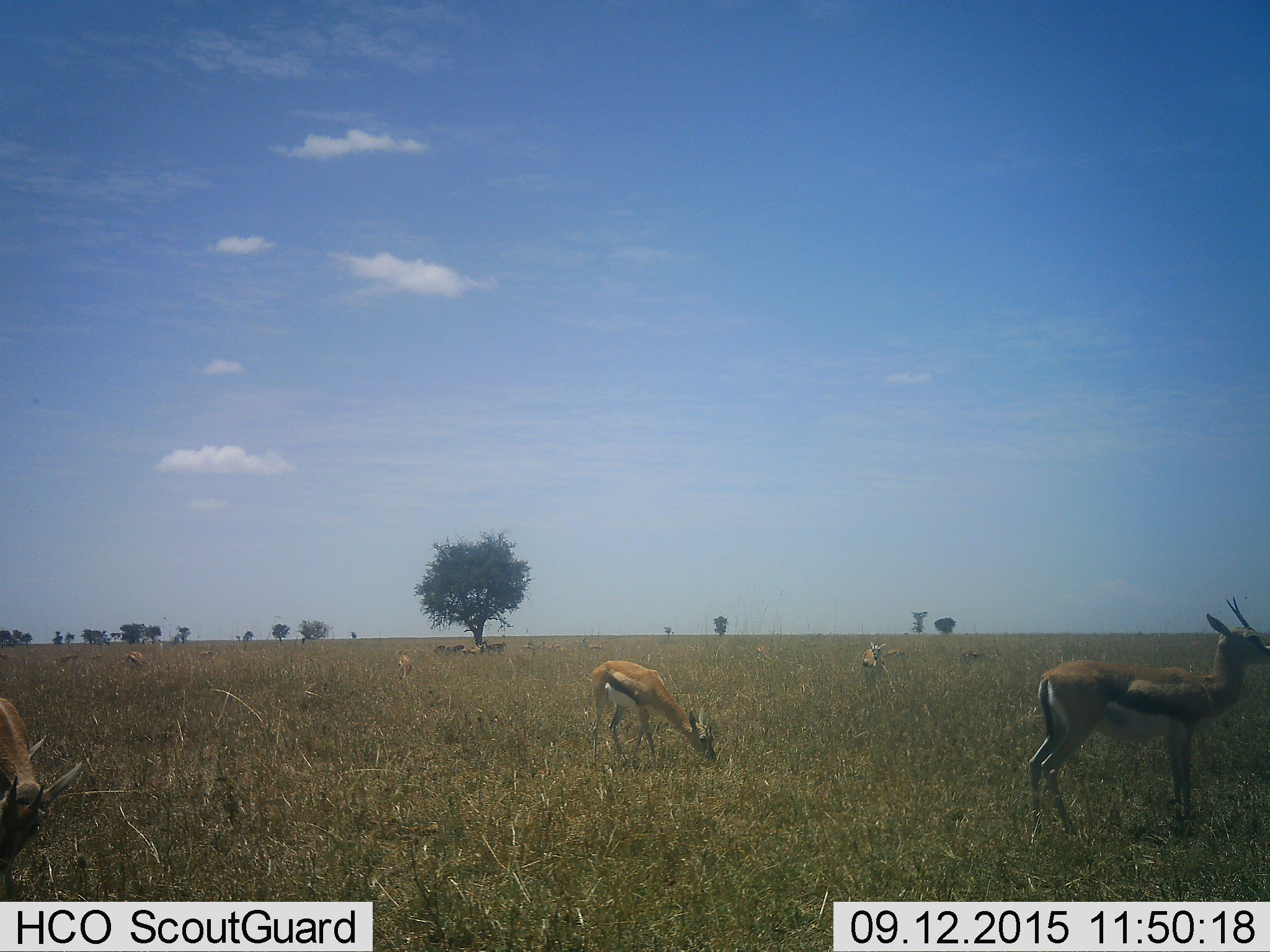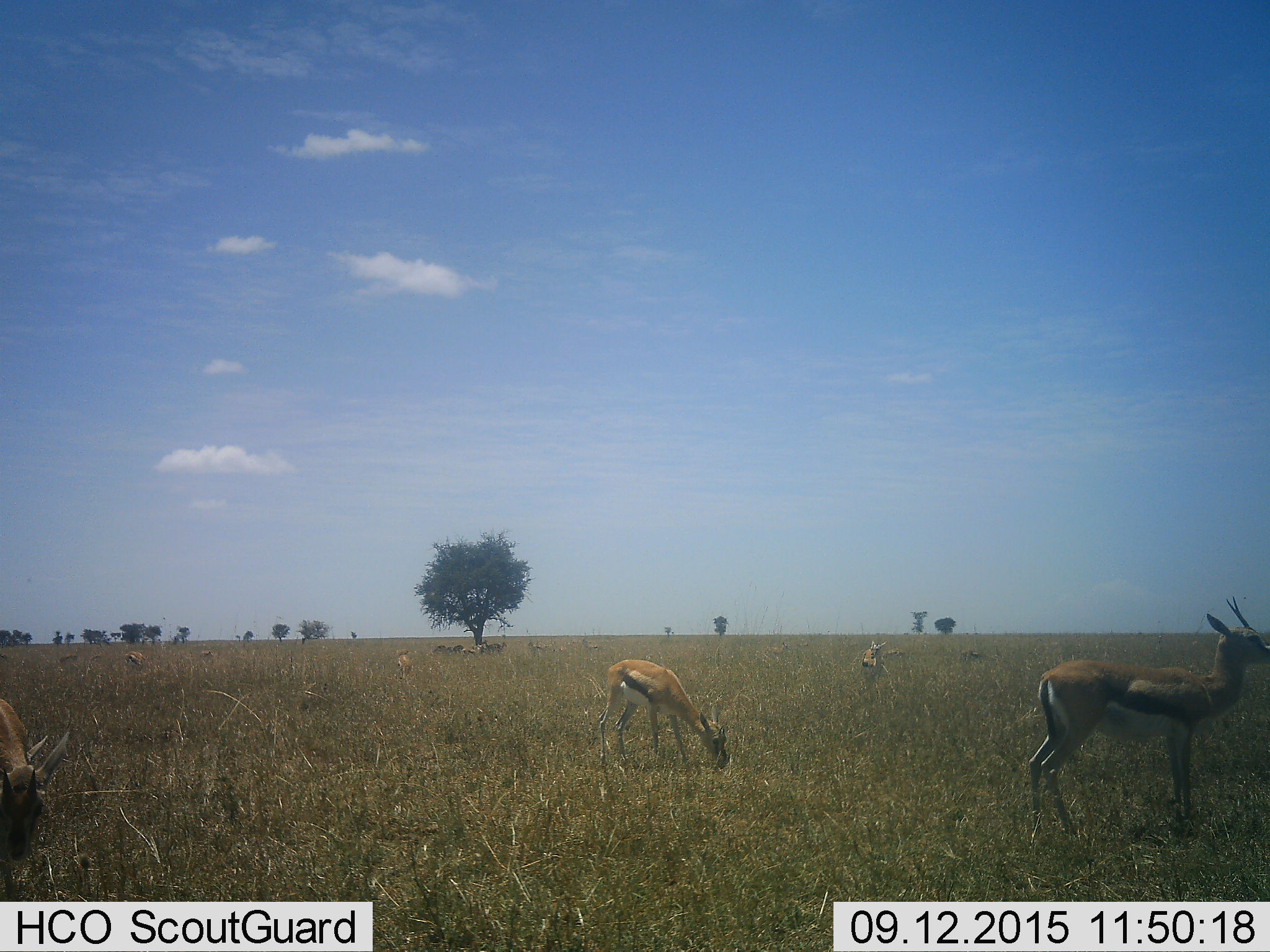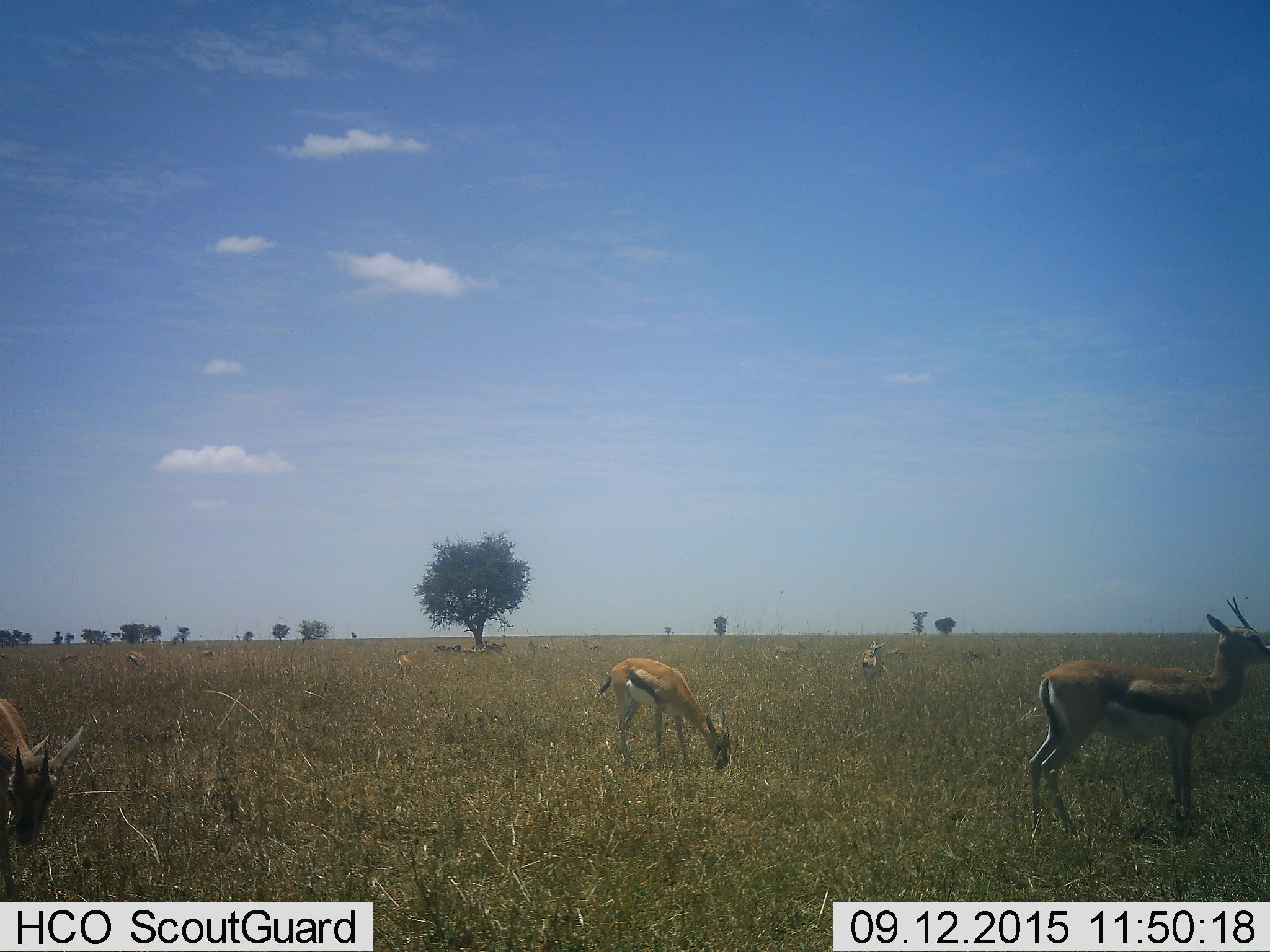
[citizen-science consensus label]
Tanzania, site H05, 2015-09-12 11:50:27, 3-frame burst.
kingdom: Animalia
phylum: Chordata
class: Mammalia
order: Artiodactyla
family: Bovidae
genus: Eudorcas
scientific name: Eudorcas thomsonii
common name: thomson's gazelle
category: gazellethomsons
Gazellethomsons (thomson's gazelle) (Eudorcas thomsonii), count 11-50. Behavior (volunteer vote fractions): standing 80%, resting 10%, moving 30%, interacting 0%. Young present (vote fraction): 20%. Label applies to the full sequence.